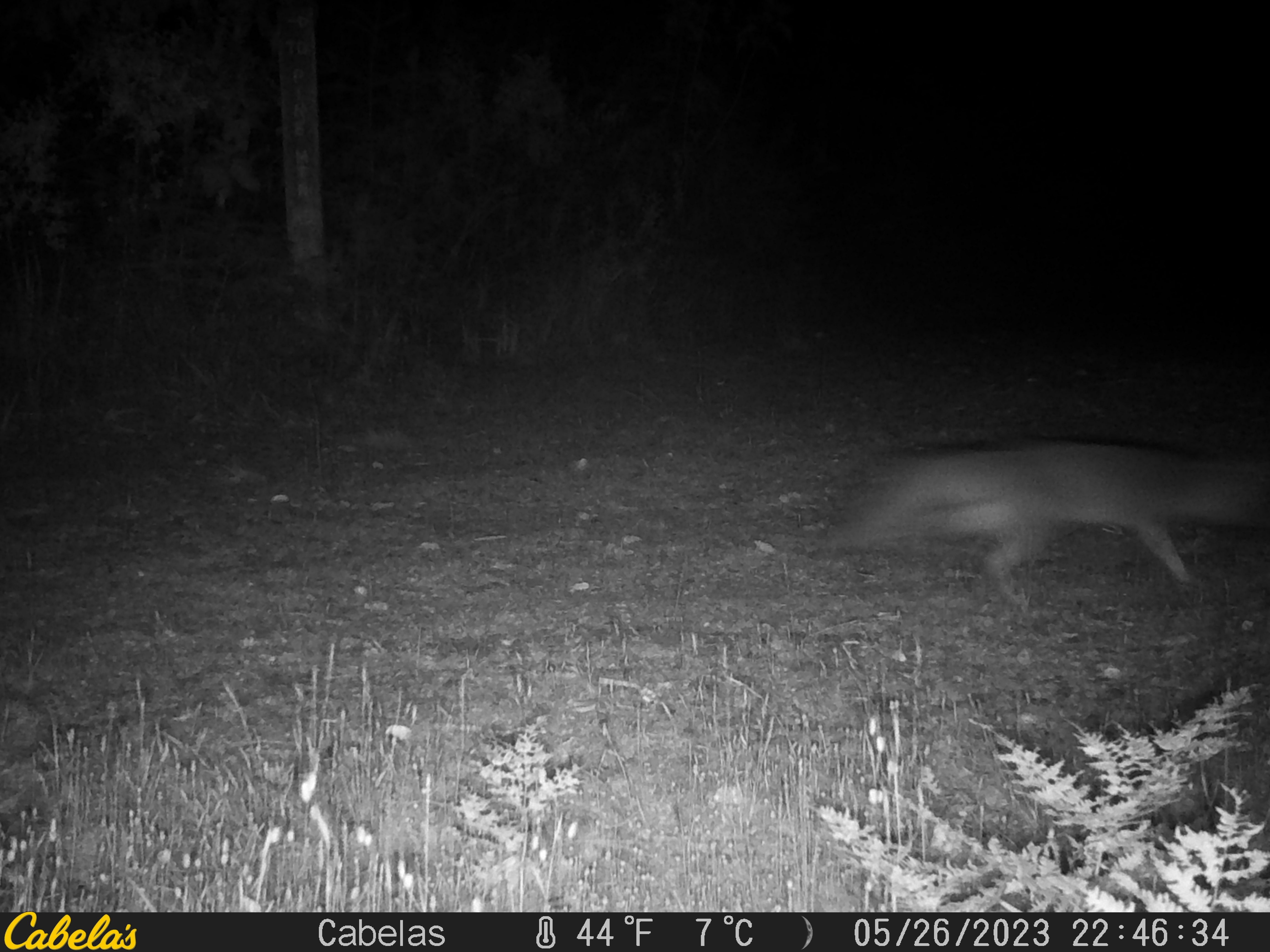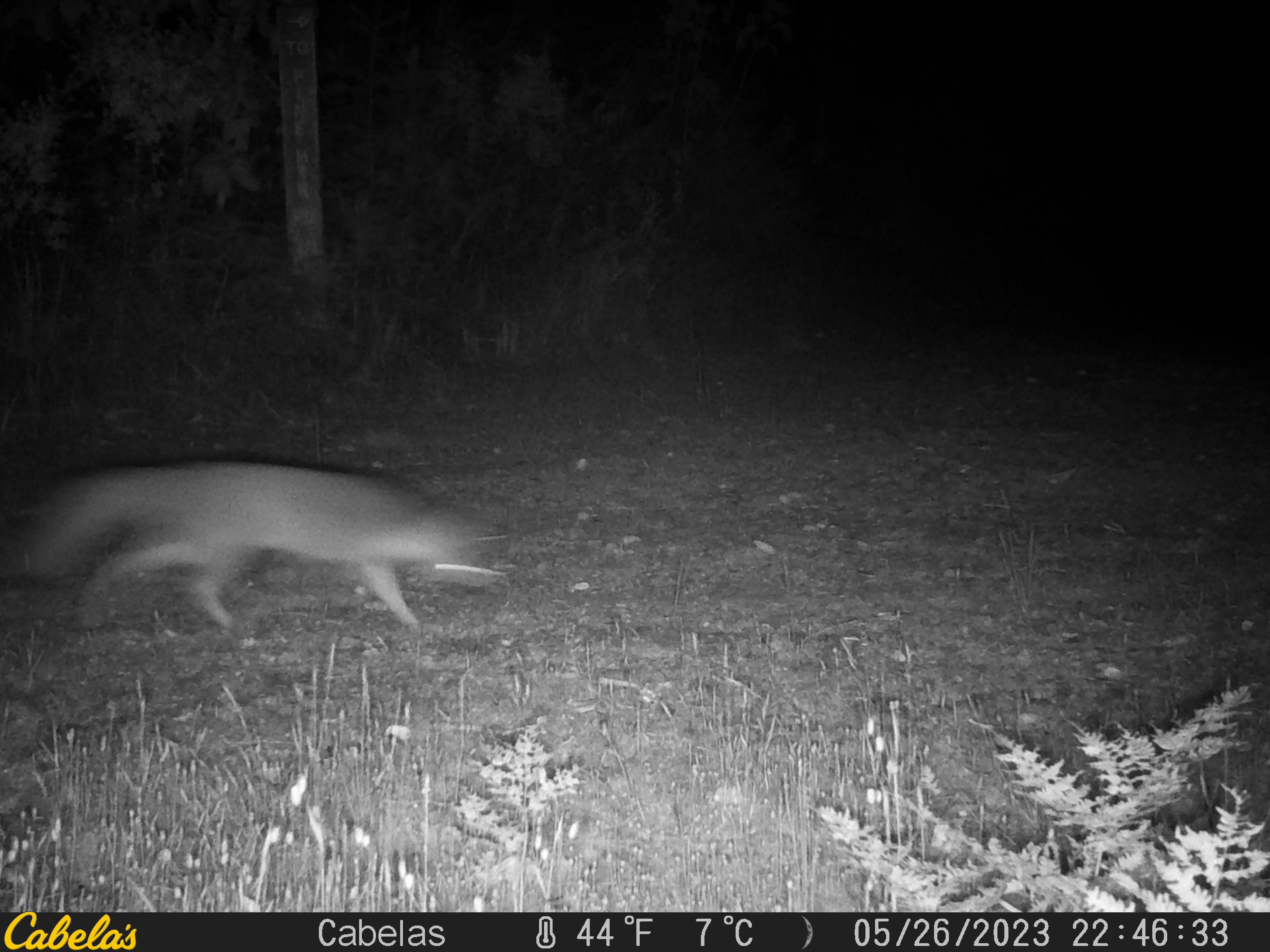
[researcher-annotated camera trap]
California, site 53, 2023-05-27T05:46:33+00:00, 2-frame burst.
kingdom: Animalia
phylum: Chordata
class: Mammalia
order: Carnivora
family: Canidae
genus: Urocyon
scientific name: Urocyon cinereoargenteus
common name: gray fox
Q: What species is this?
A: Gray fox (Urocyon cinereoargenteus).